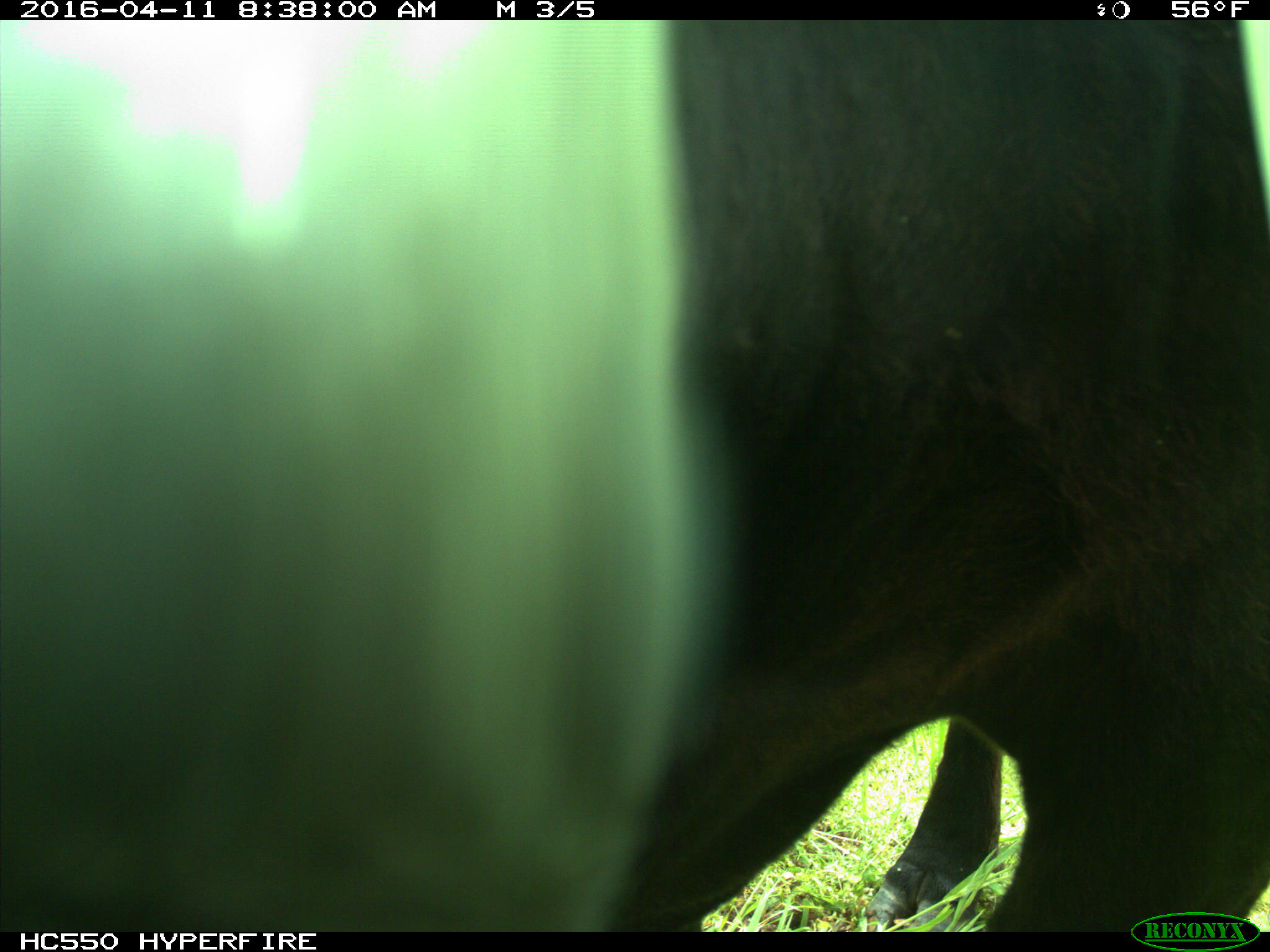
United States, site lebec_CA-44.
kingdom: Animalia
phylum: Chordata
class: Mammalia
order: Artiodactyla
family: Bovidae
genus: Bos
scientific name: Bos taurus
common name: domestic cow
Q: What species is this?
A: Bos taurus (domestic cow).